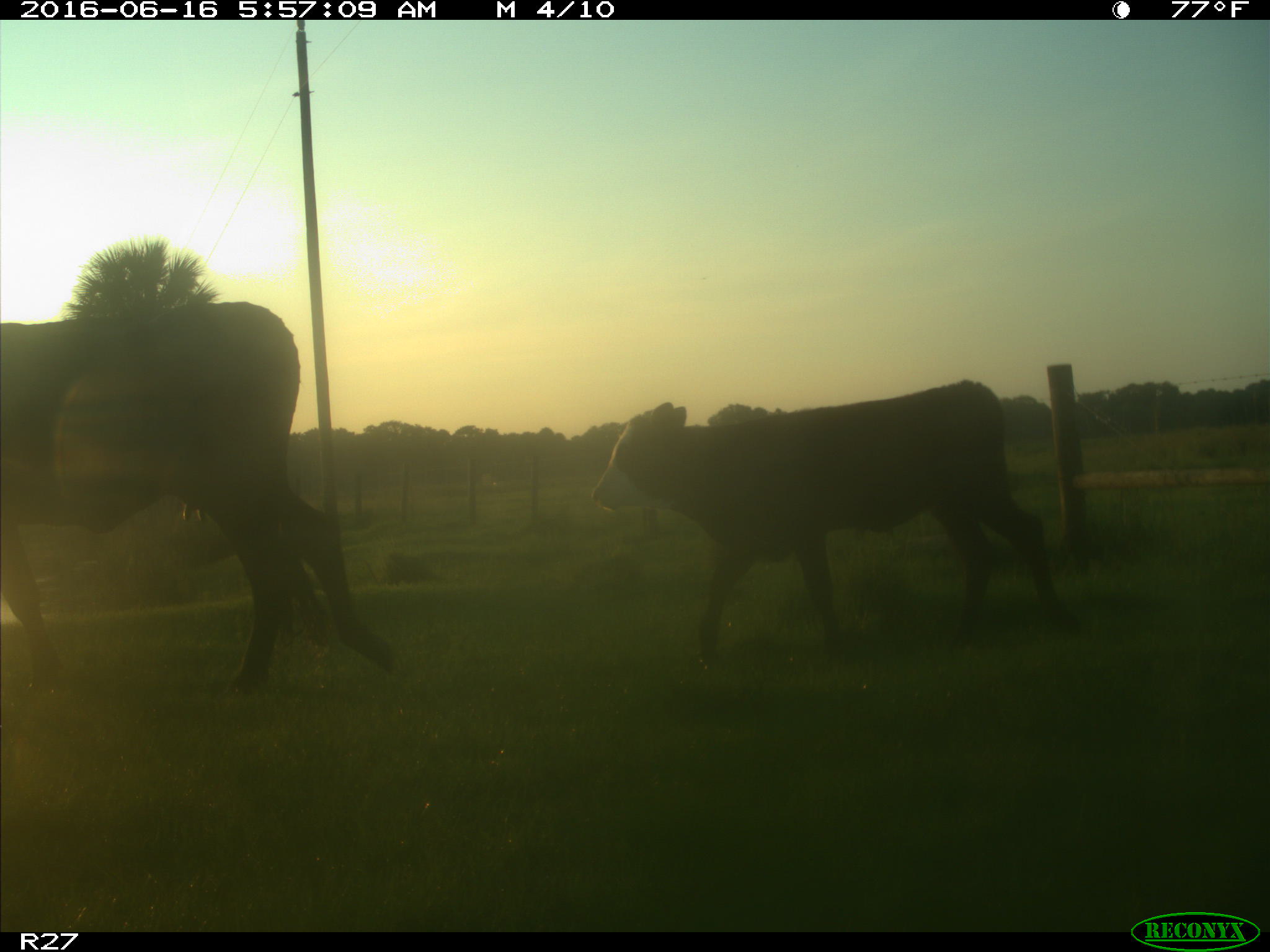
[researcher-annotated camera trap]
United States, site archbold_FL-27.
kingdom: Animalia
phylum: Chordata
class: Mammalia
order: Artiodactyla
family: Bovidae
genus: Bos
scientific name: Bos taurus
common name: domestic cow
Bos taurus (domestic cow).